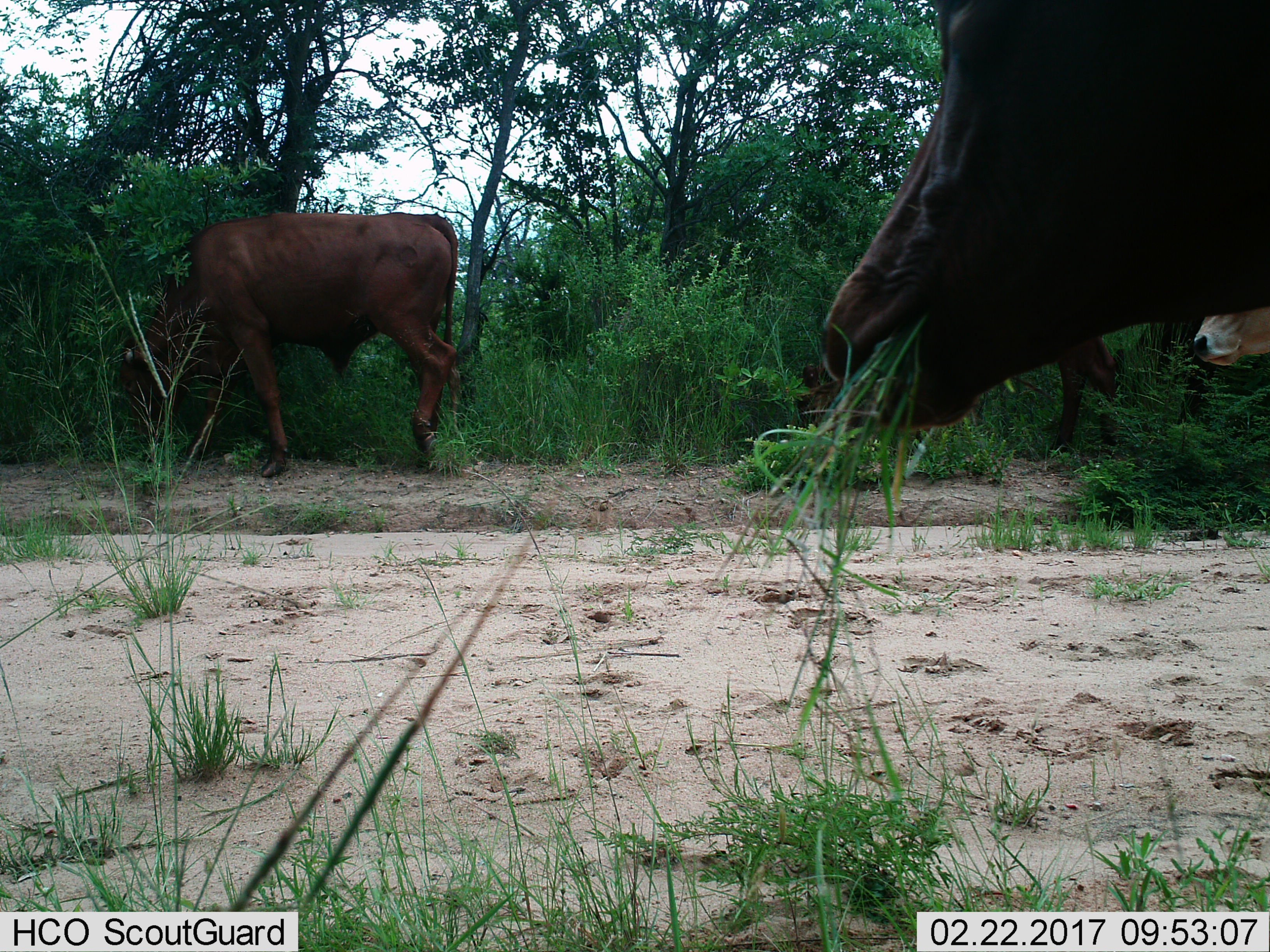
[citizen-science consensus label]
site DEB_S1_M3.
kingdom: Animalia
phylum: Chordata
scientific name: Vertebrata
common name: domestic animal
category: domesticanimal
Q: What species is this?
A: Domesticanimal (domestic animal) (Vertebrata).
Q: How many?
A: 4.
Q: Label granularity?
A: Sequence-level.